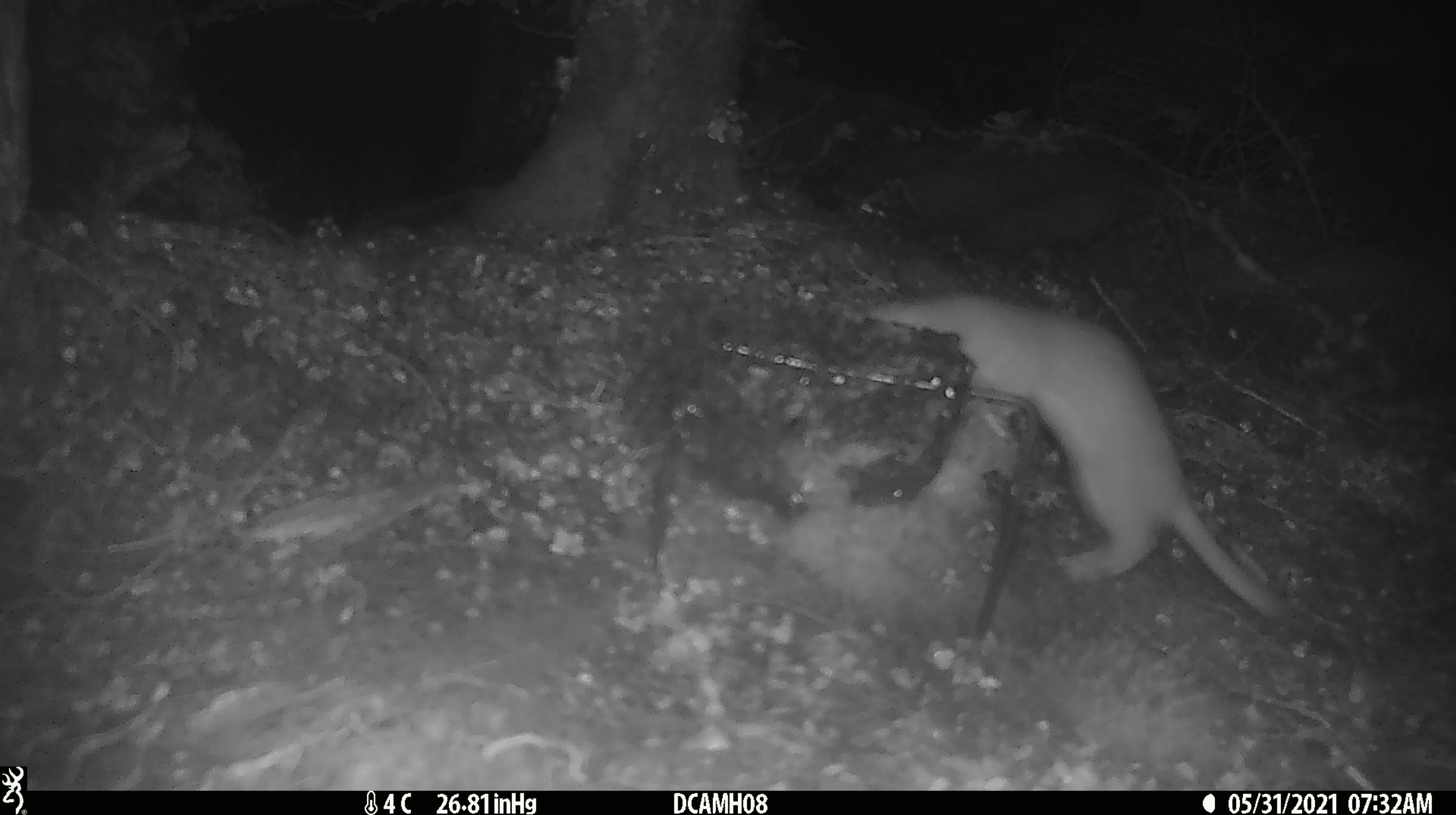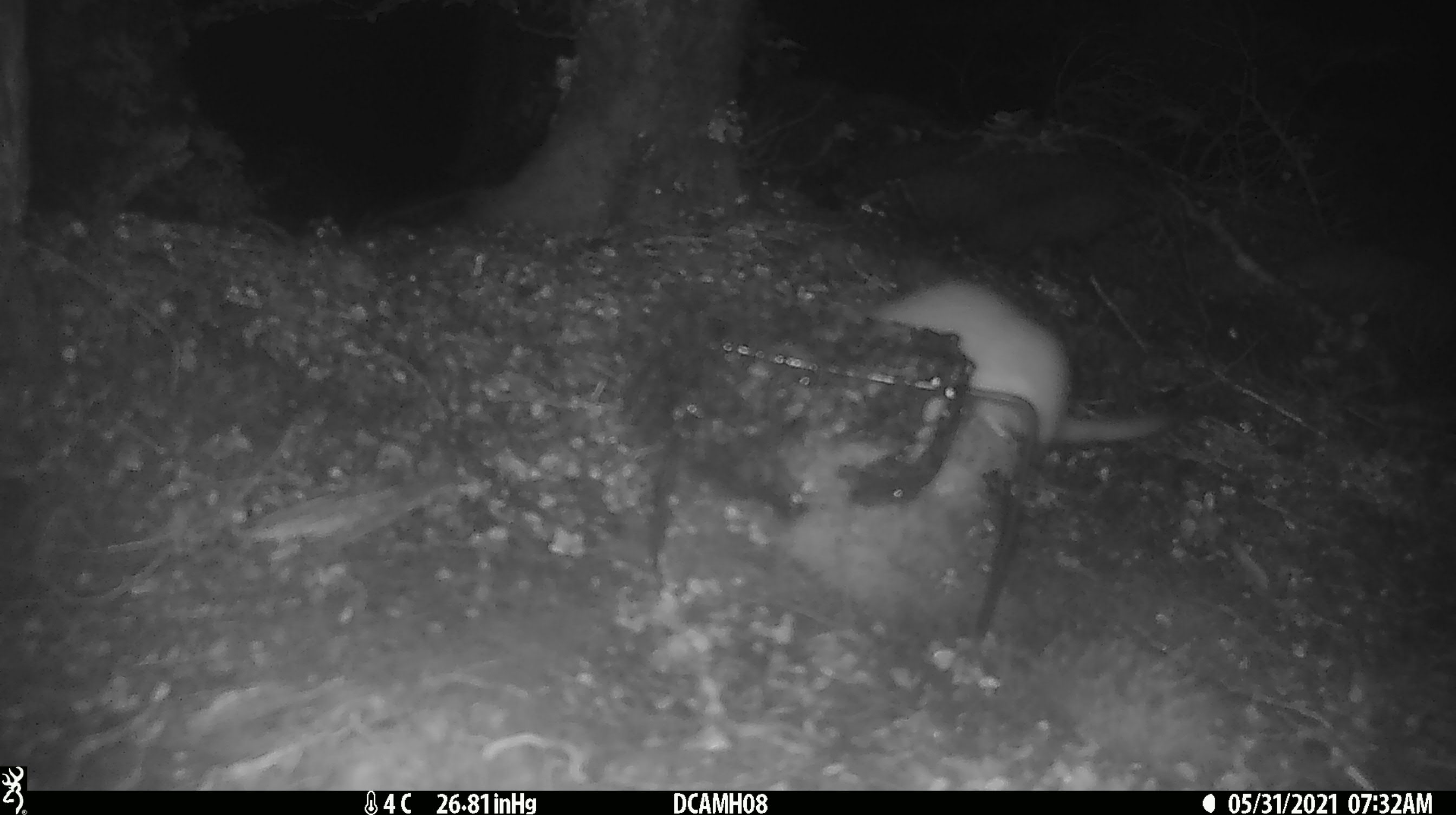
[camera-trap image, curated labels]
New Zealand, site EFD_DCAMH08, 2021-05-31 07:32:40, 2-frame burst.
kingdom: Animalia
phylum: Chordata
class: Mammalia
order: Carnivora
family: Mustelidae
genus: Mustela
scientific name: Mustela erminea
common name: stoat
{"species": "stoat (Mustela erminea)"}